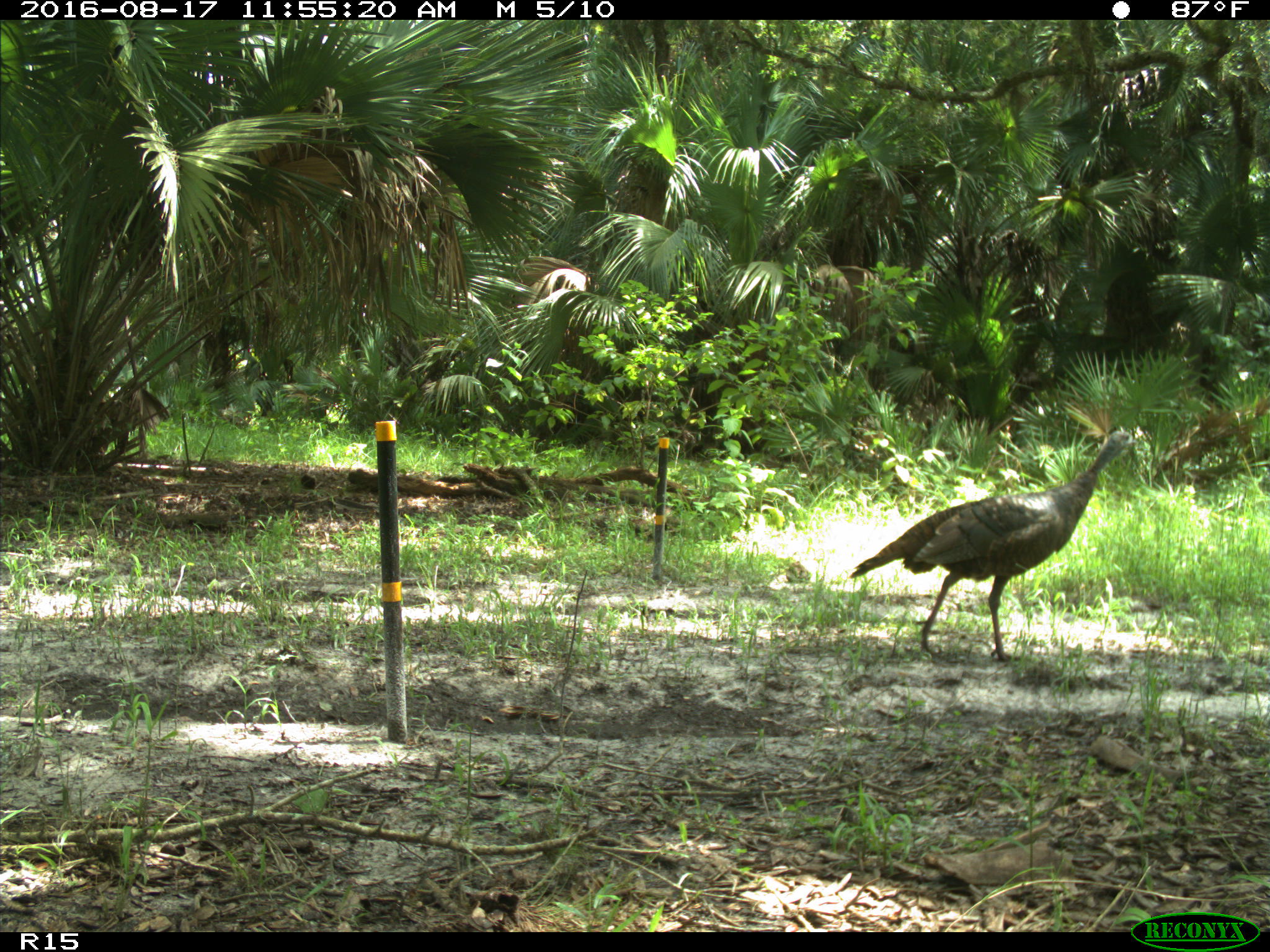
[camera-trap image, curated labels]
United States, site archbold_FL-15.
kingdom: Animalia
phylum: Chordata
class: Aves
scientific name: Aves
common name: birds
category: unidentified bird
Unidentified bird (birds) (Aves).